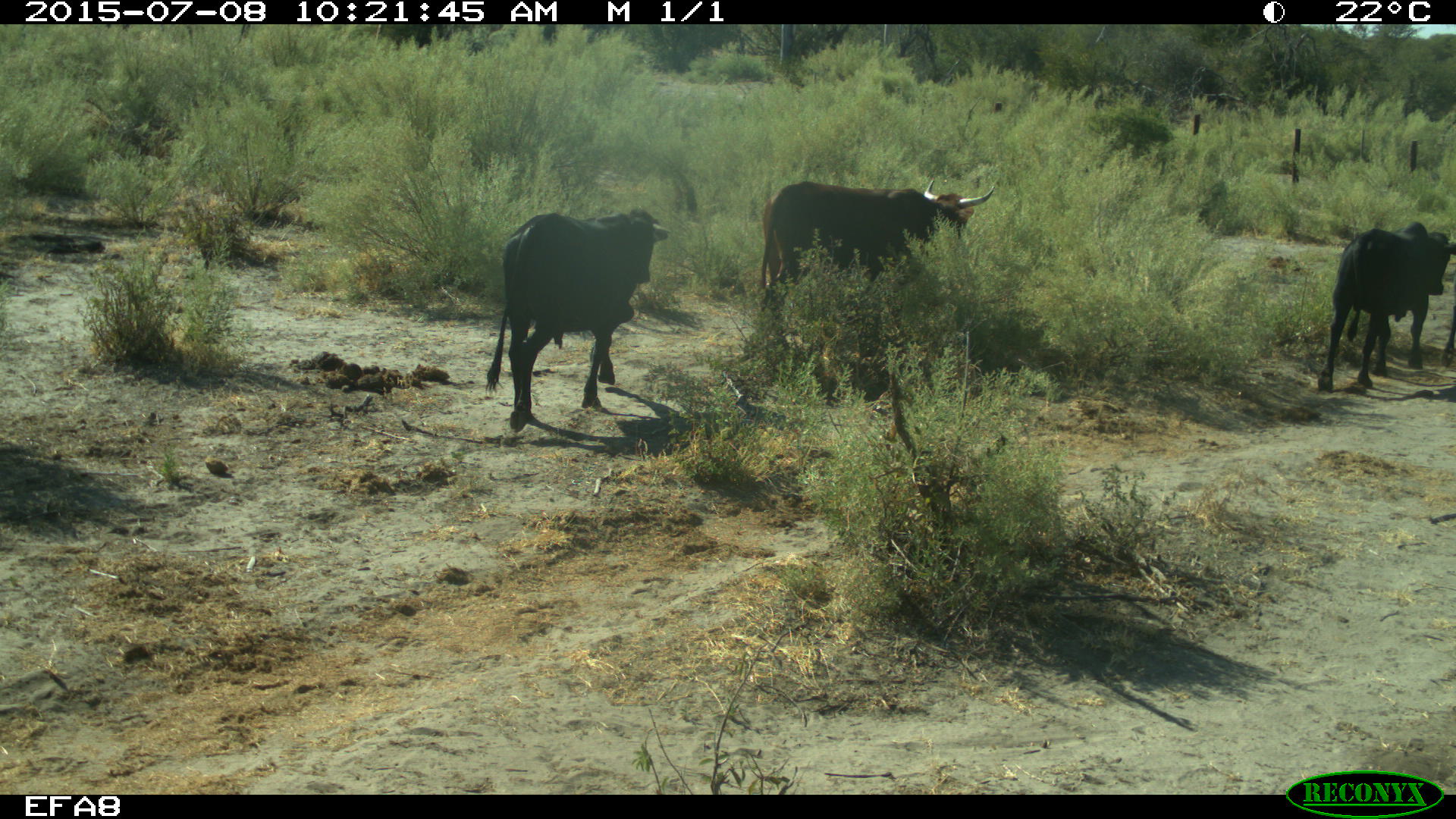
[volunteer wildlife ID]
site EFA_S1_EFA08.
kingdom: Animalia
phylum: Chordata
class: Mammalia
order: Artiodactyla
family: Bovidae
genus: Bos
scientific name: Bos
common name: cattle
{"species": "cattle (Bos)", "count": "3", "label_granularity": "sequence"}